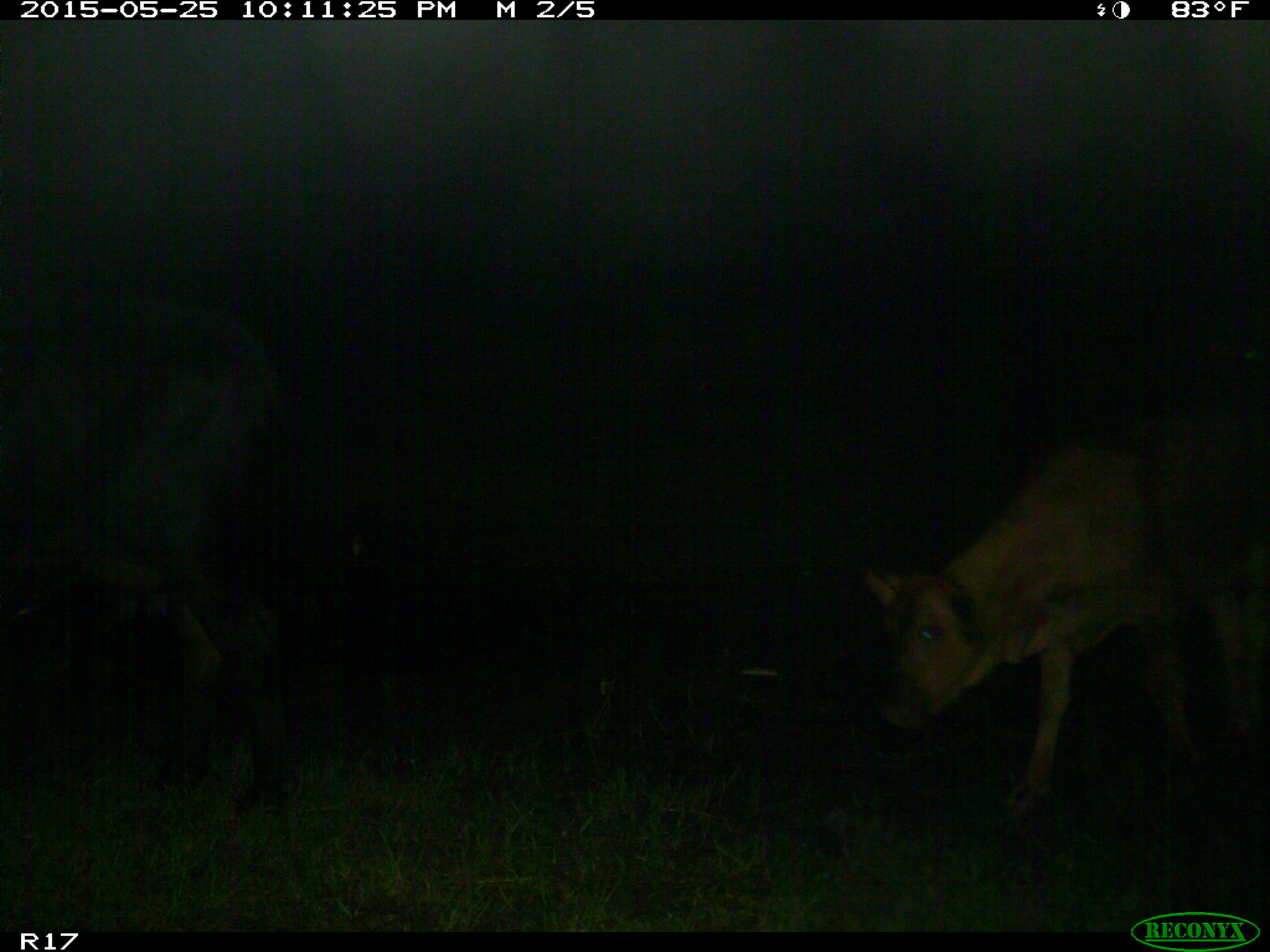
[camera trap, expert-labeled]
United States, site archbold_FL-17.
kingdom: Animalia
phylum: Chordata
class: Mammalia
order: Artiodactyla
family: Bovidae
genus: Bos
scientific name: Bos taurus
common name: domestic cow